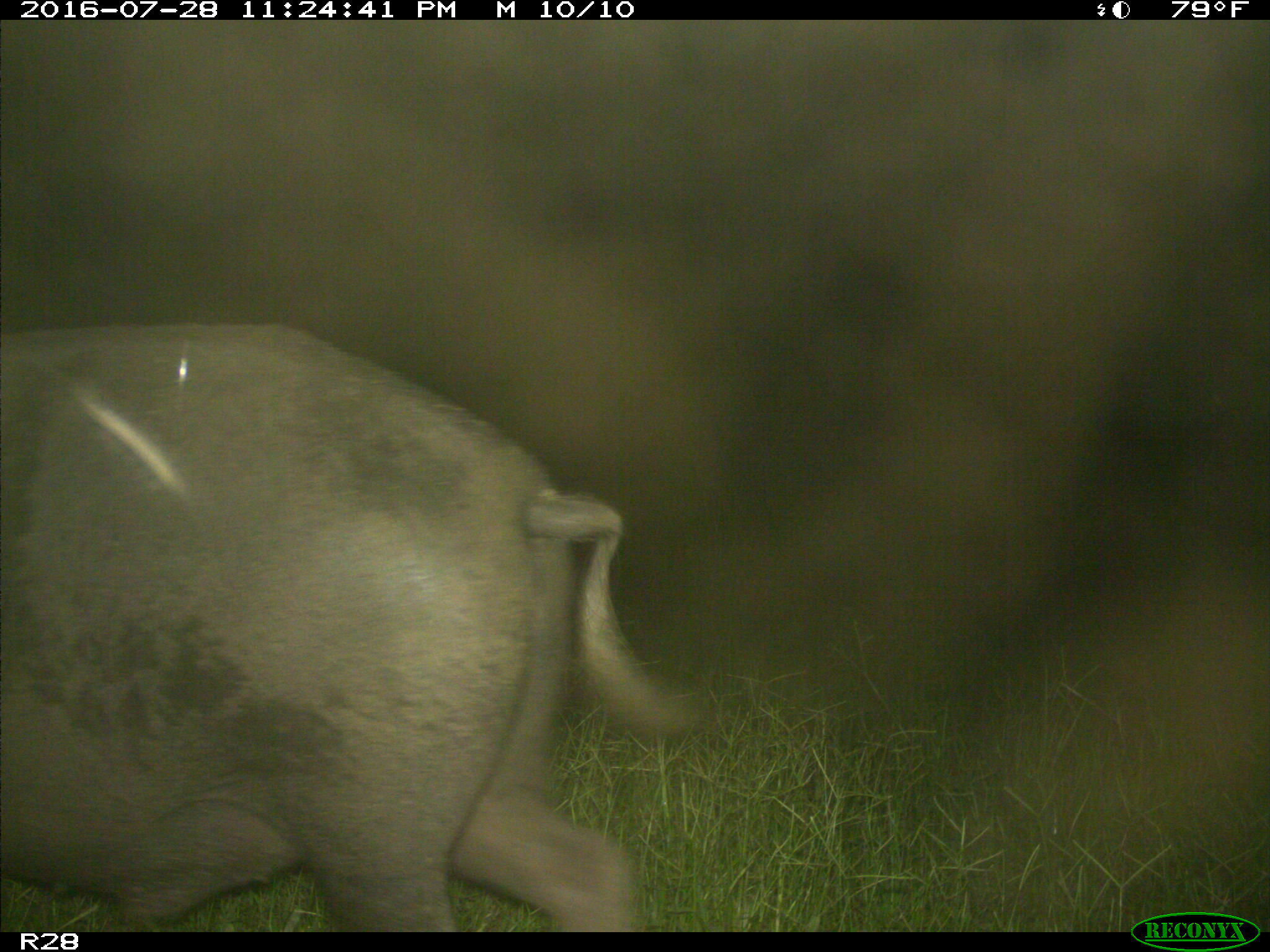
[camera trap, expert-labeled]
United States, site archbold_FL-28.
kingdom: Animalia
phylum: Chordata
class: Mammalia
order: Artiodactyla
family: Suidae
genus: Sus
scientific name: Sus scrofa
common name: wild boar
Sus scrofa (wild boar).